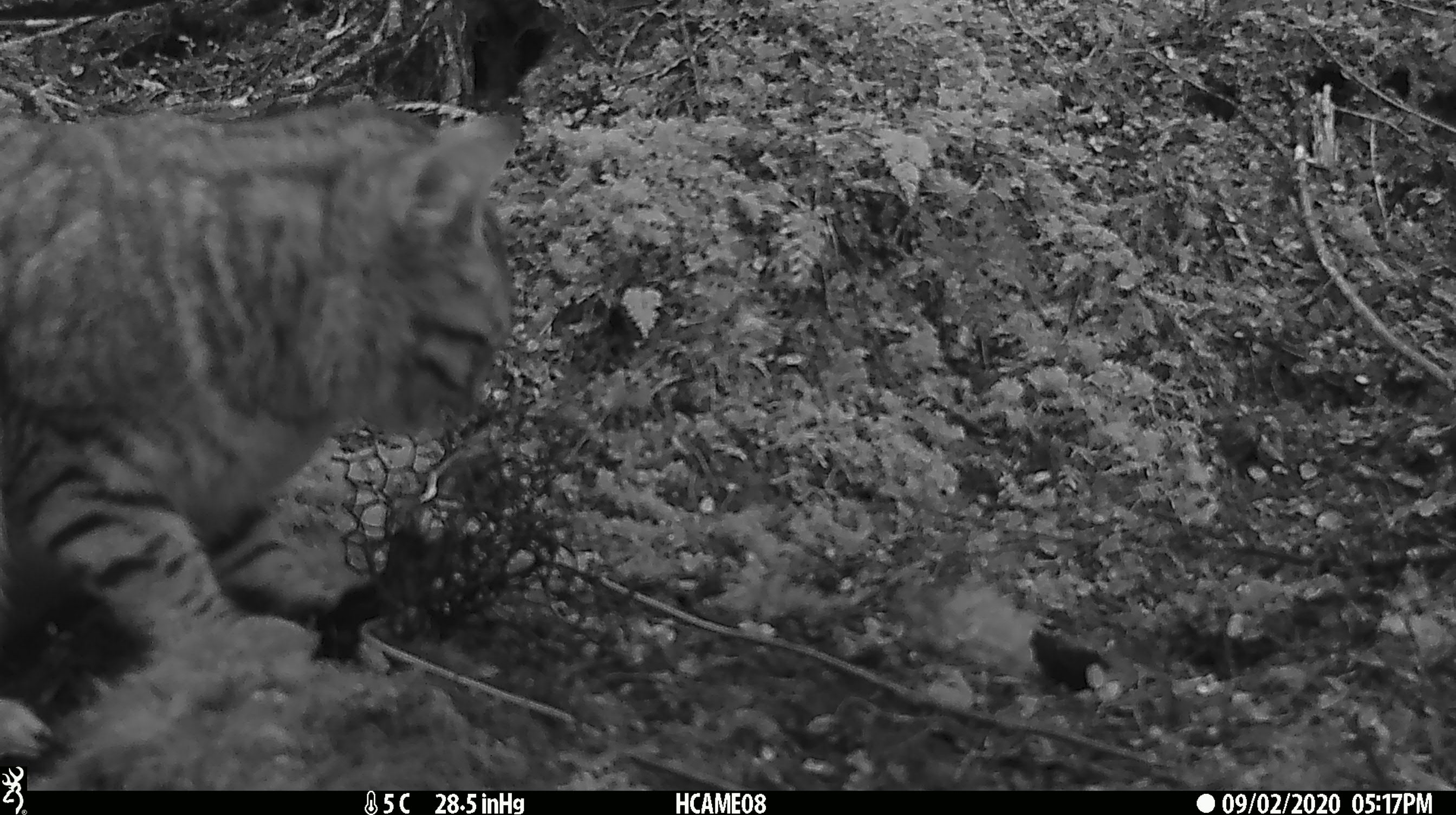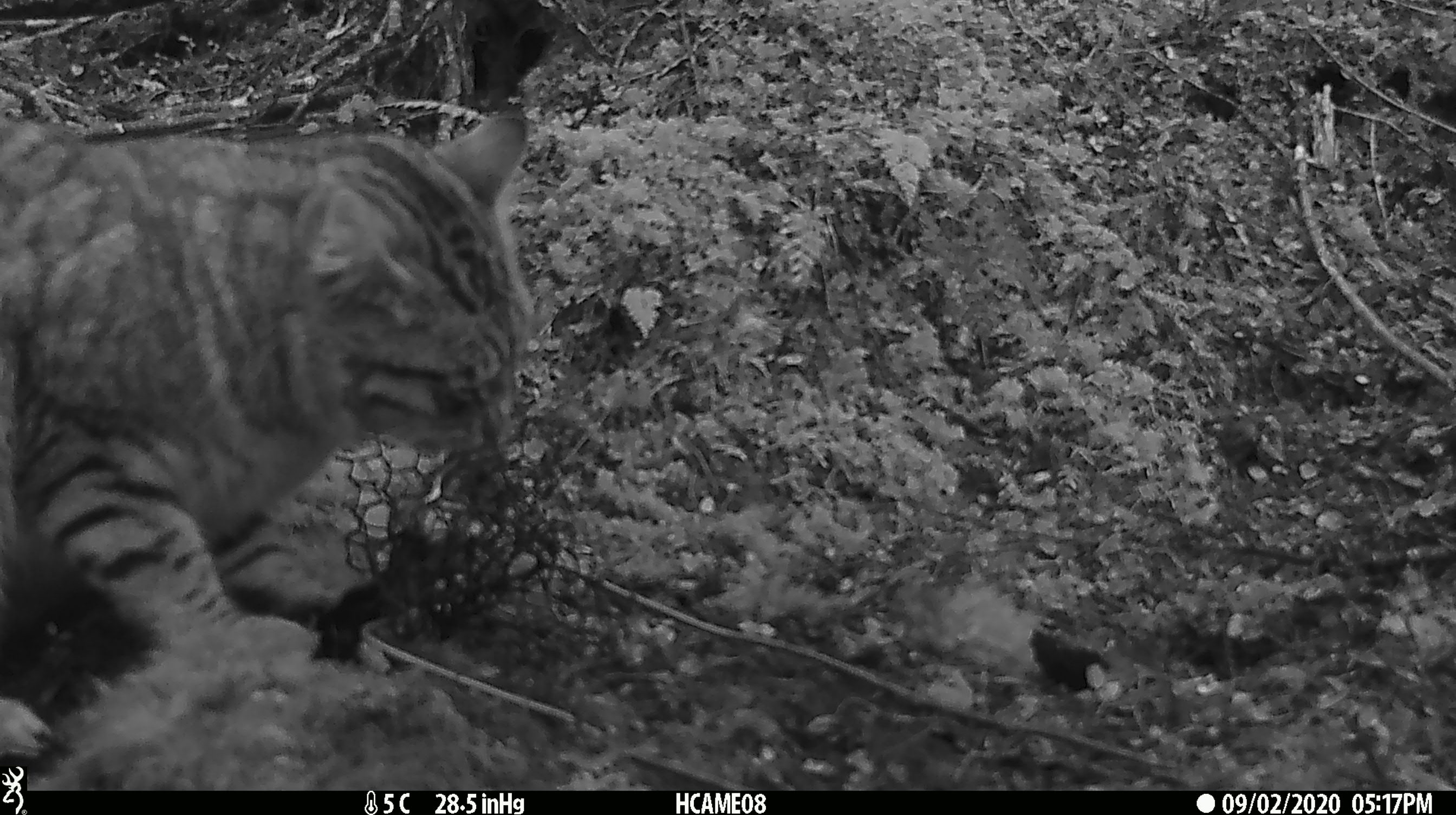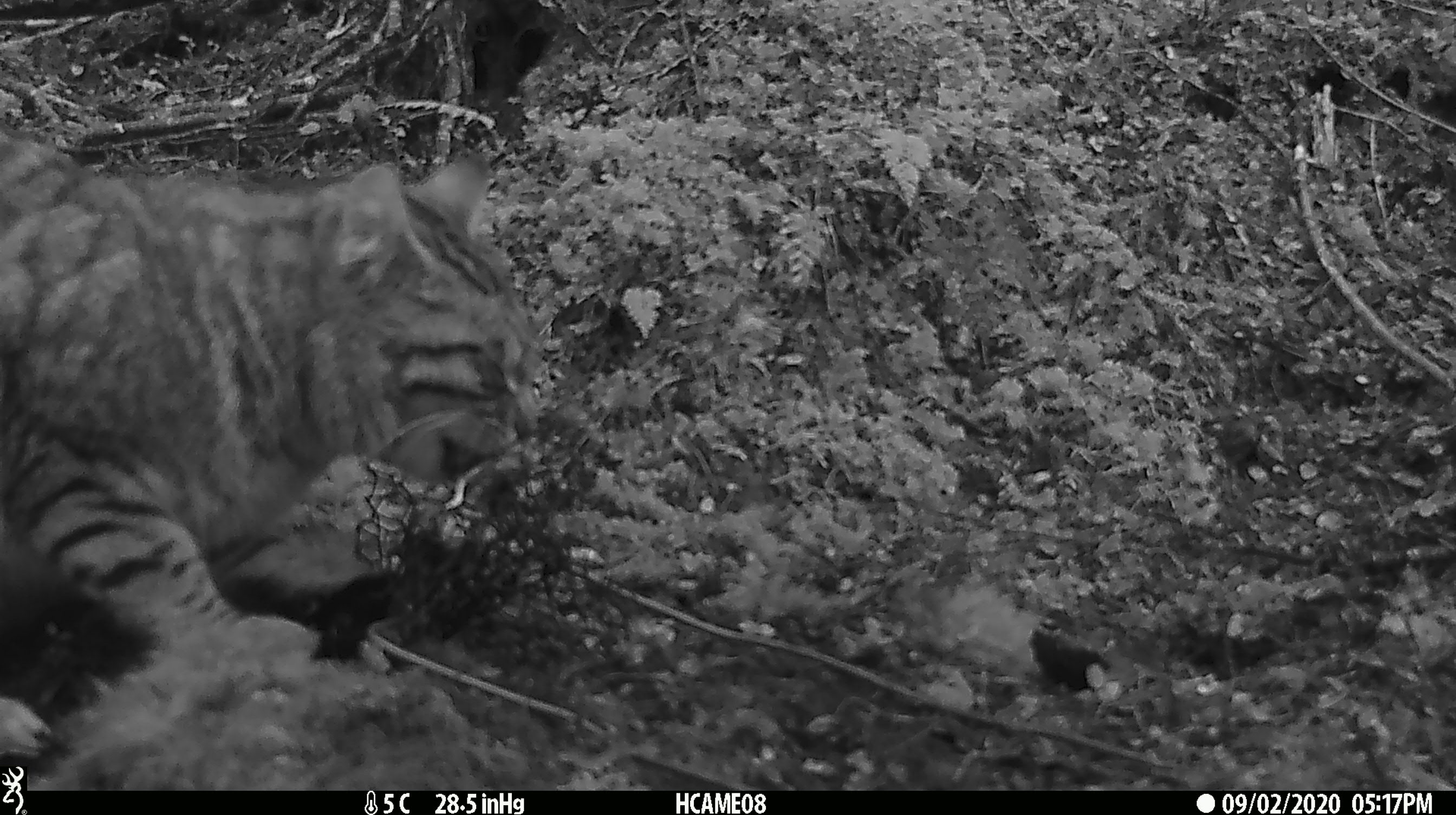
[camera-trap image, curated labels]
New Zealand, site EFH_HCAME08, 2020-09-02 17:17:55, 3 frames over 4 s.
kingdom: Animalia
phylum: Chordata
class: Mammalia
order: Carnivora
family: Felidae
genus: Felis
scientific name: Felis catus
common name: domestic cat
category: cat